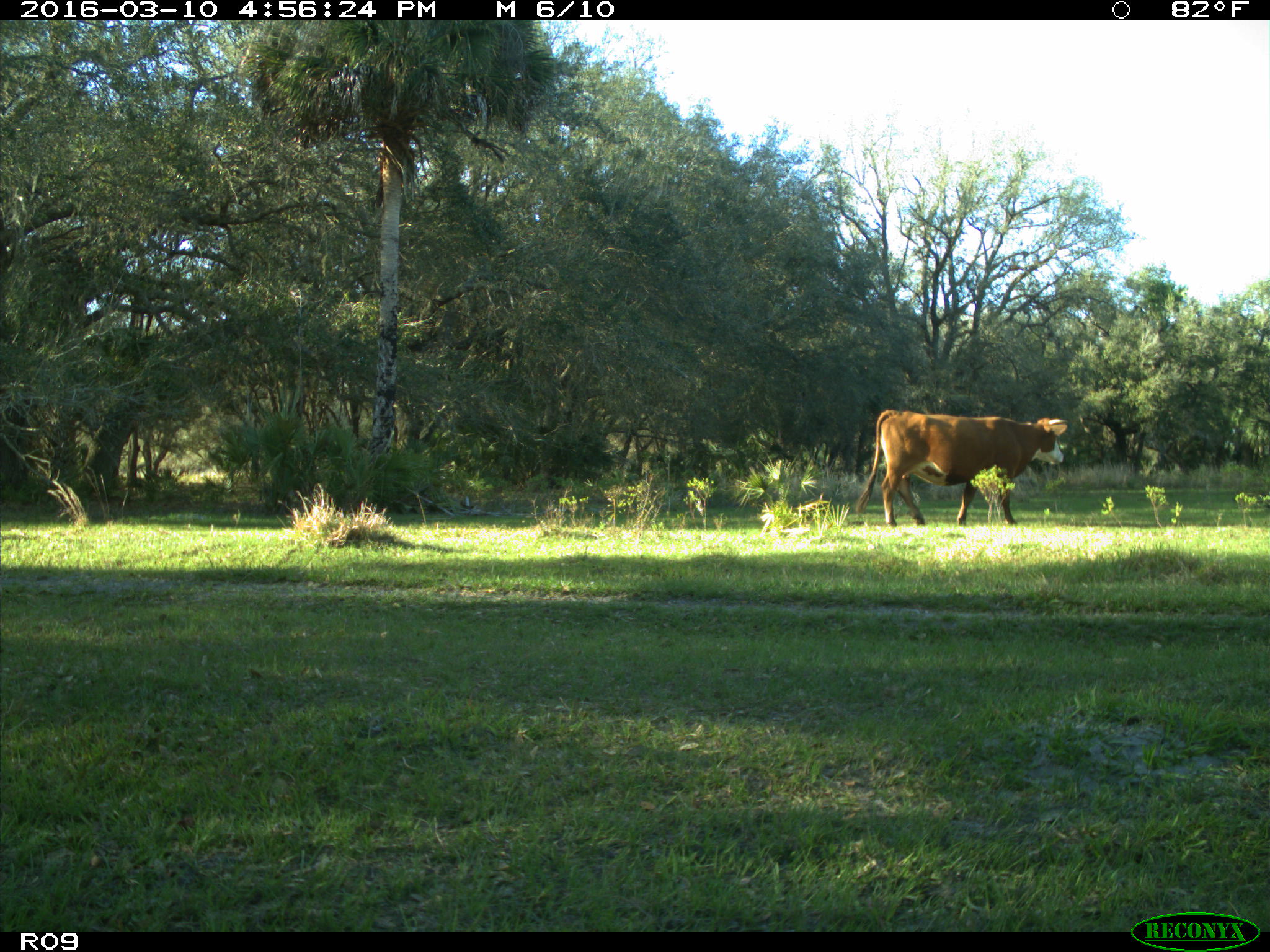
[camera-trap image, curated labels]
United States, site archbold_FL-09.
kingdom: Animalia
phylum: Chordata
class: Mammalia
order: Artiodactyla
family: Bovidae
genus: Bos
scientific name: Bos taurus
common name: domestic cow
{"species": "Bos taurus (domestic cow)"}